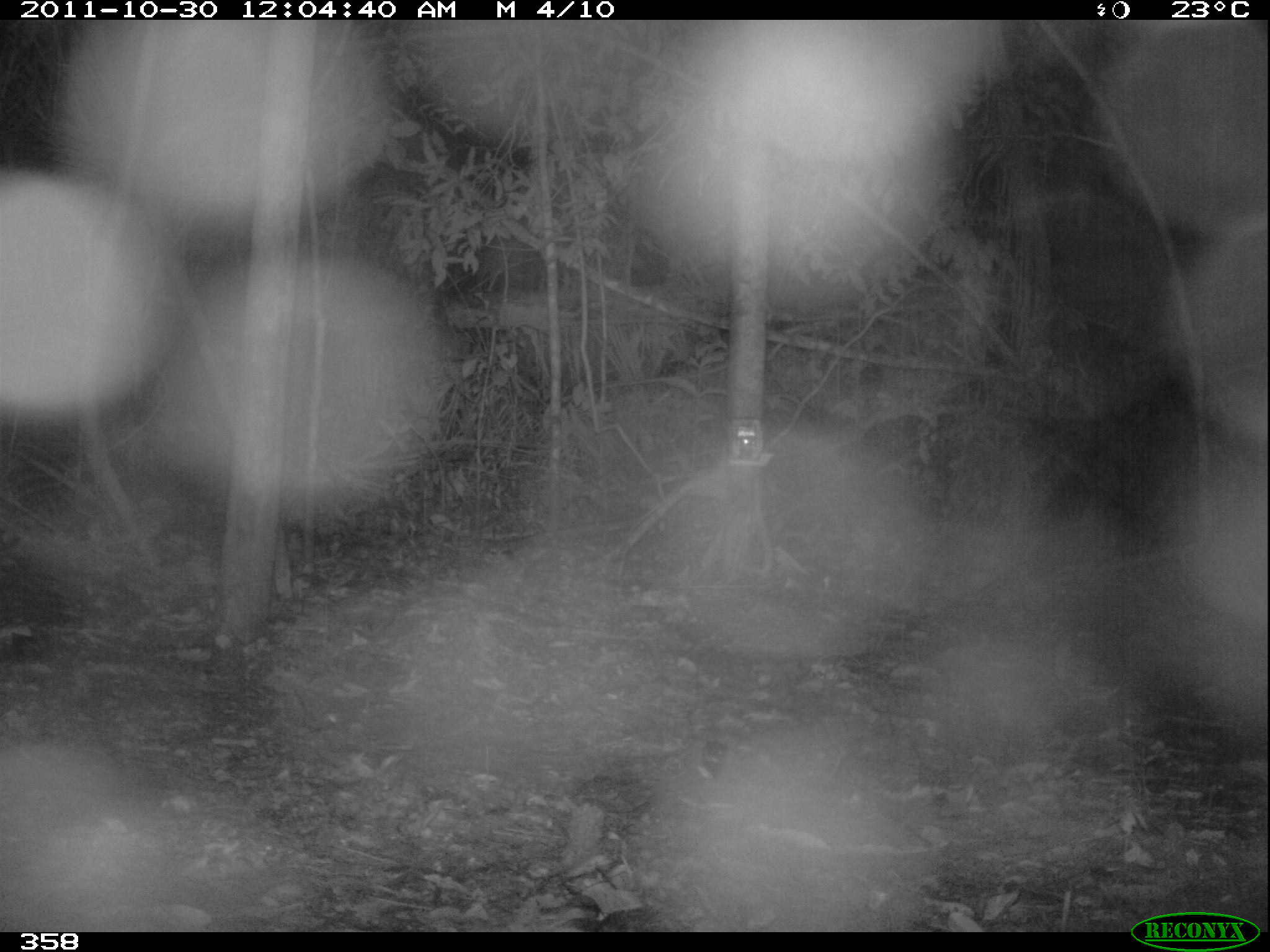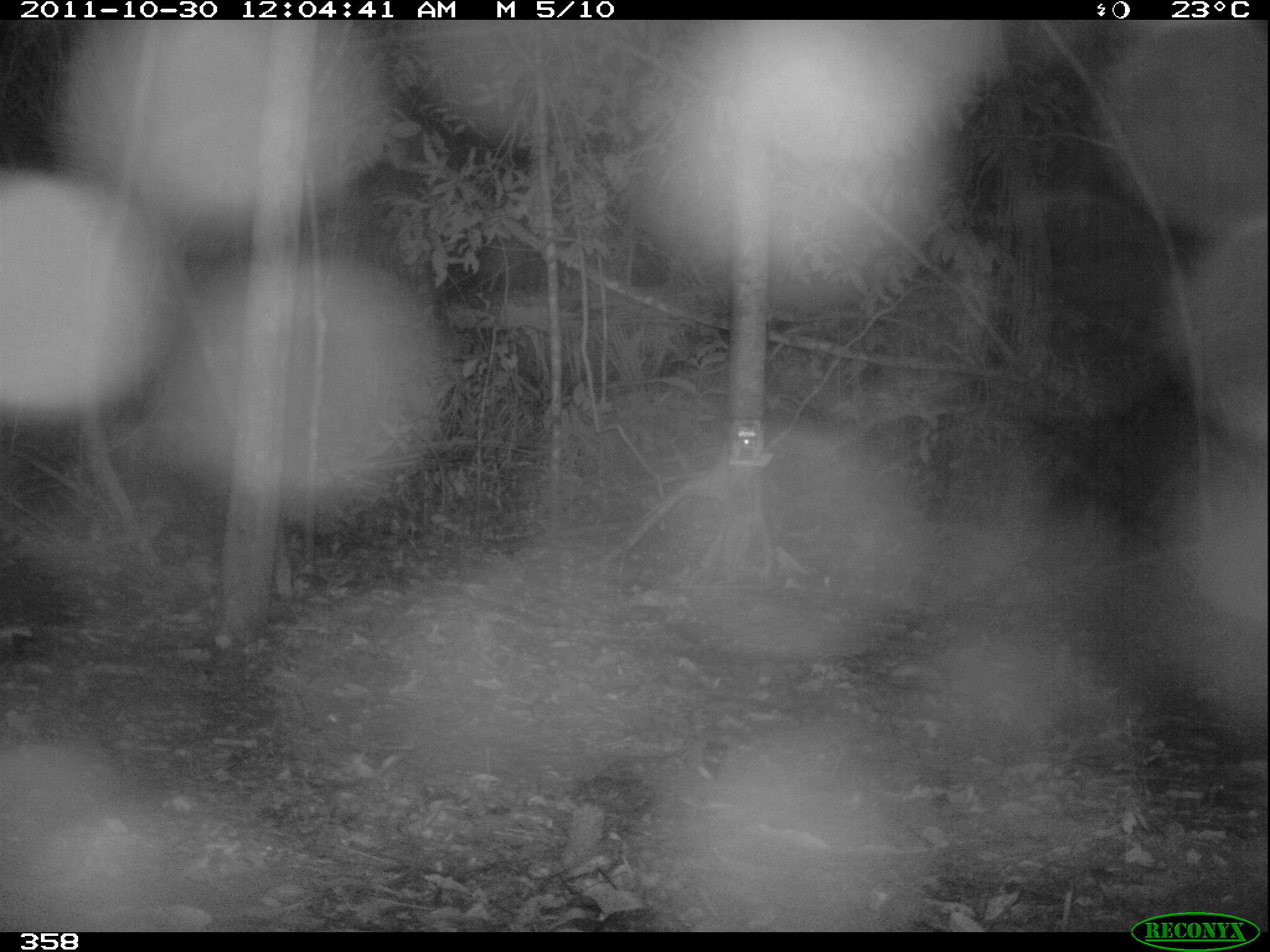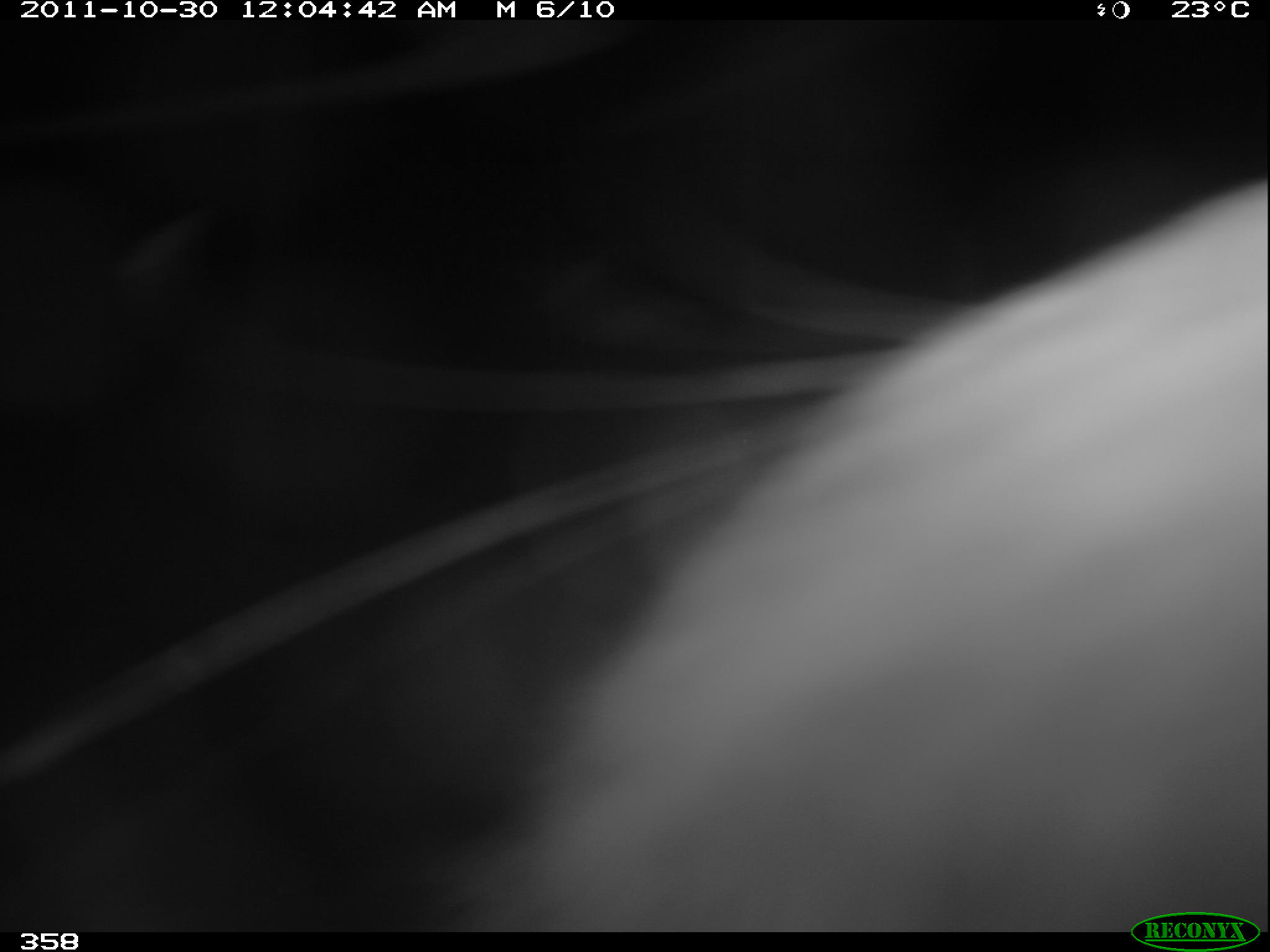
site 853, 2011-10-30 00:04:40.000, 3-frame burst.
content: unidentified animal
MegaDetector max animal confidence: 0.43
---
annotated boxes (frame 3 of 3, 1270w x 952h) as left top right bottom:
unknown: 0 174 1268 932